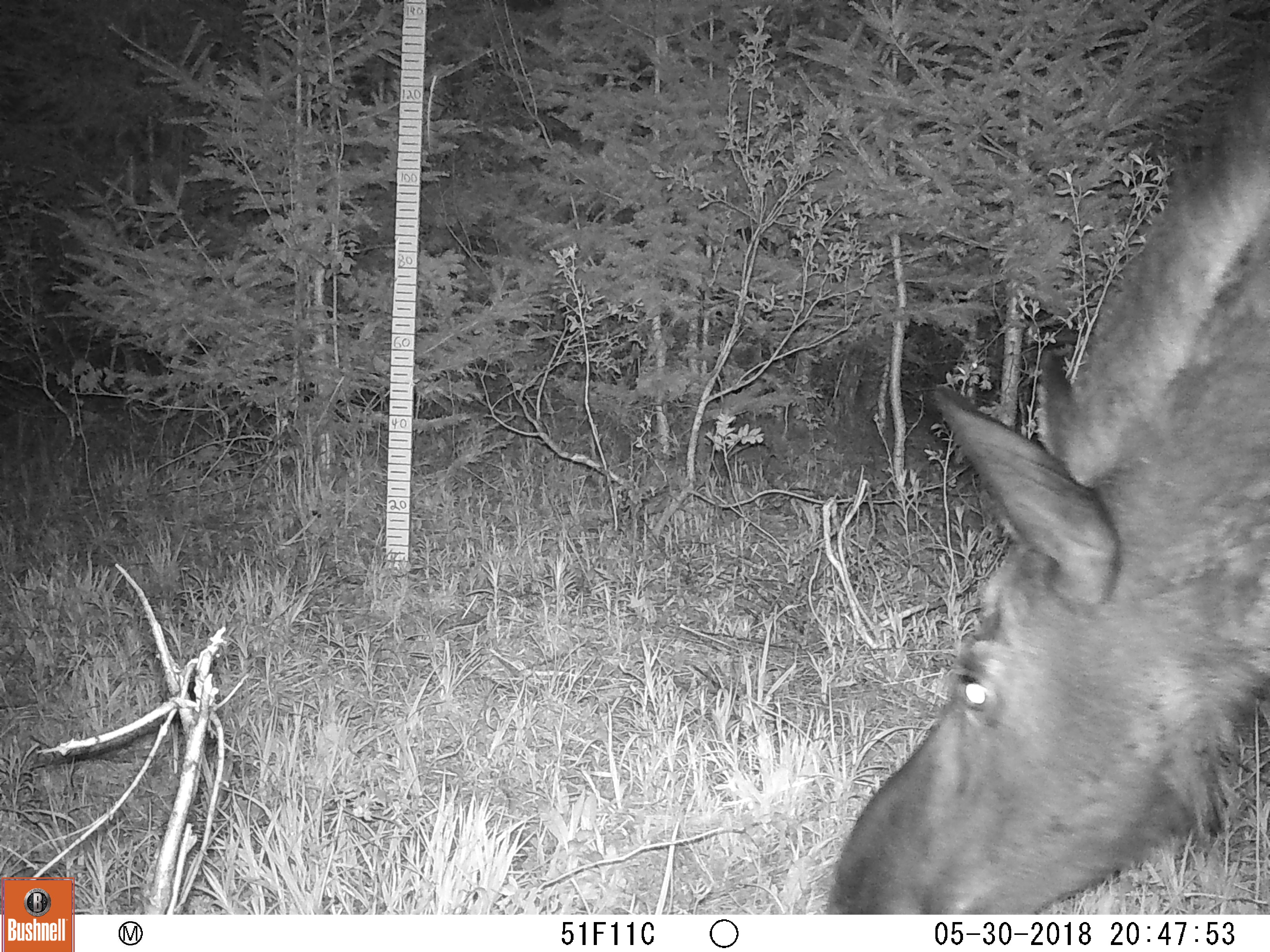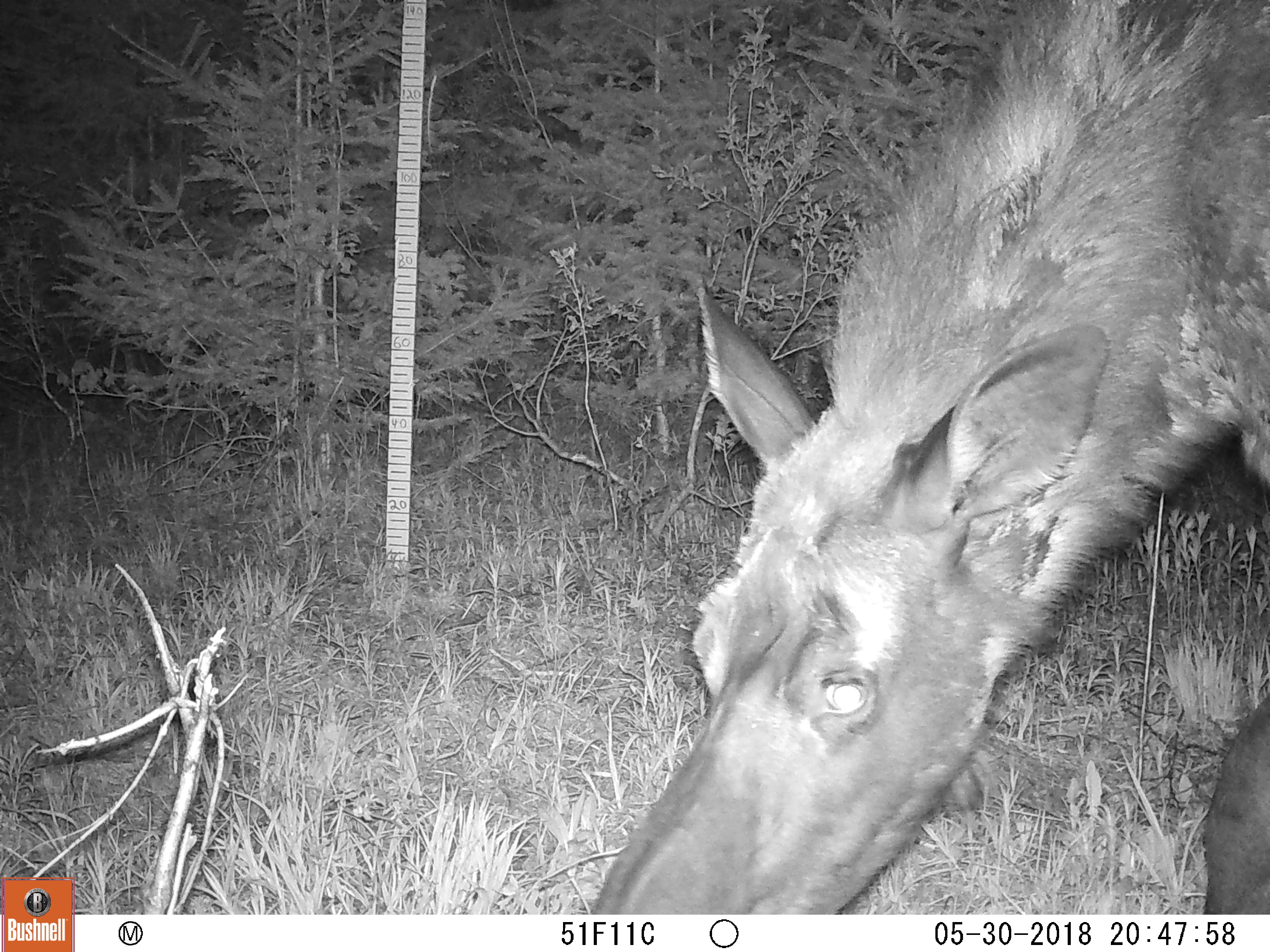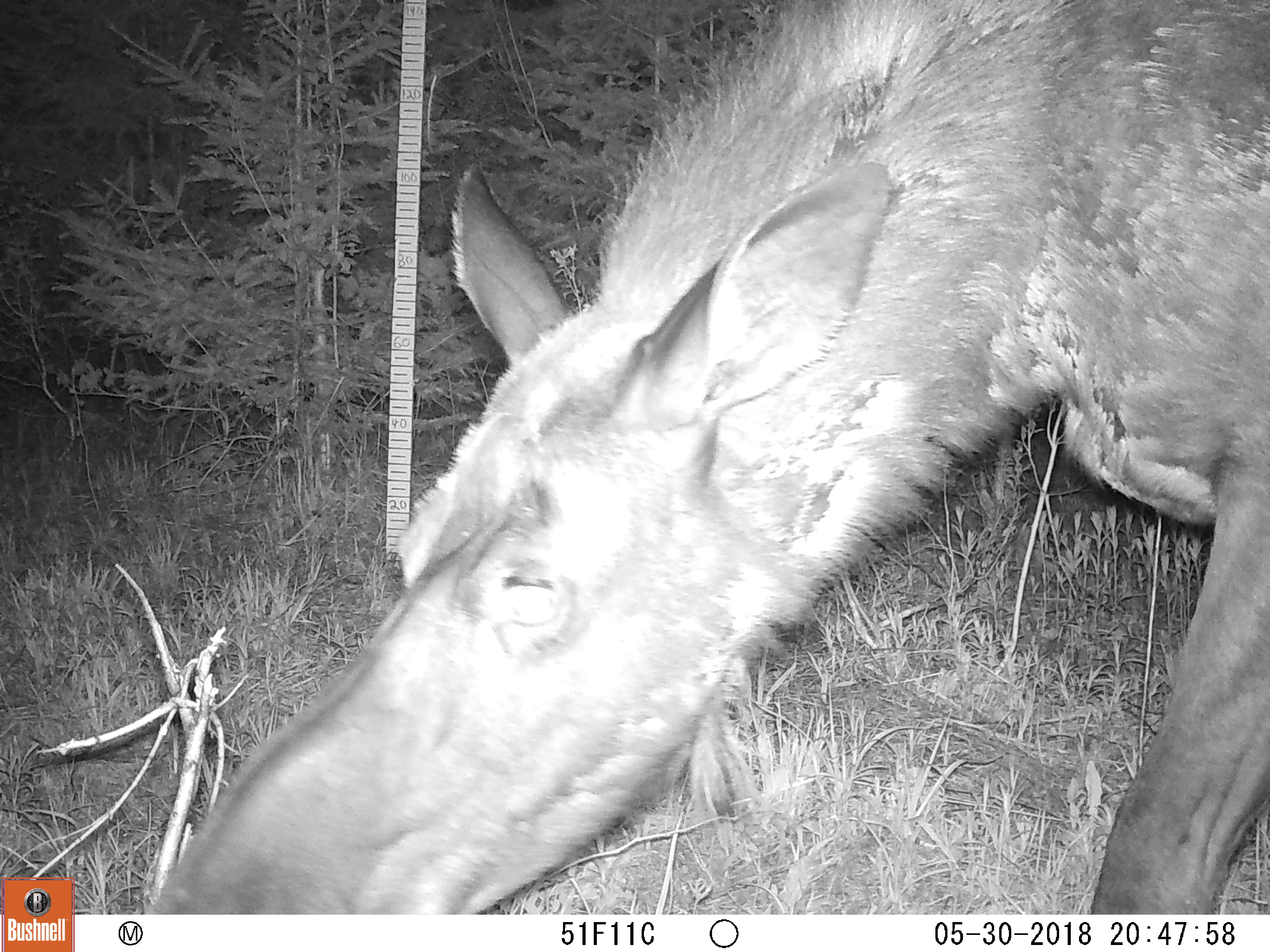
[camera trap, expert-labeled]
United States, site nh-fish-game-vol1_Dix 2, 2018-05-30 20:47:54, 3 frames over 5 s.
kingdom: Animalia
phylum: Chordata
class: Mammalia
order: Artiodactyla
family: Cervidae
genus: Alces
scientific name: Alces alces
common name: moose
Moose (Alces alces).